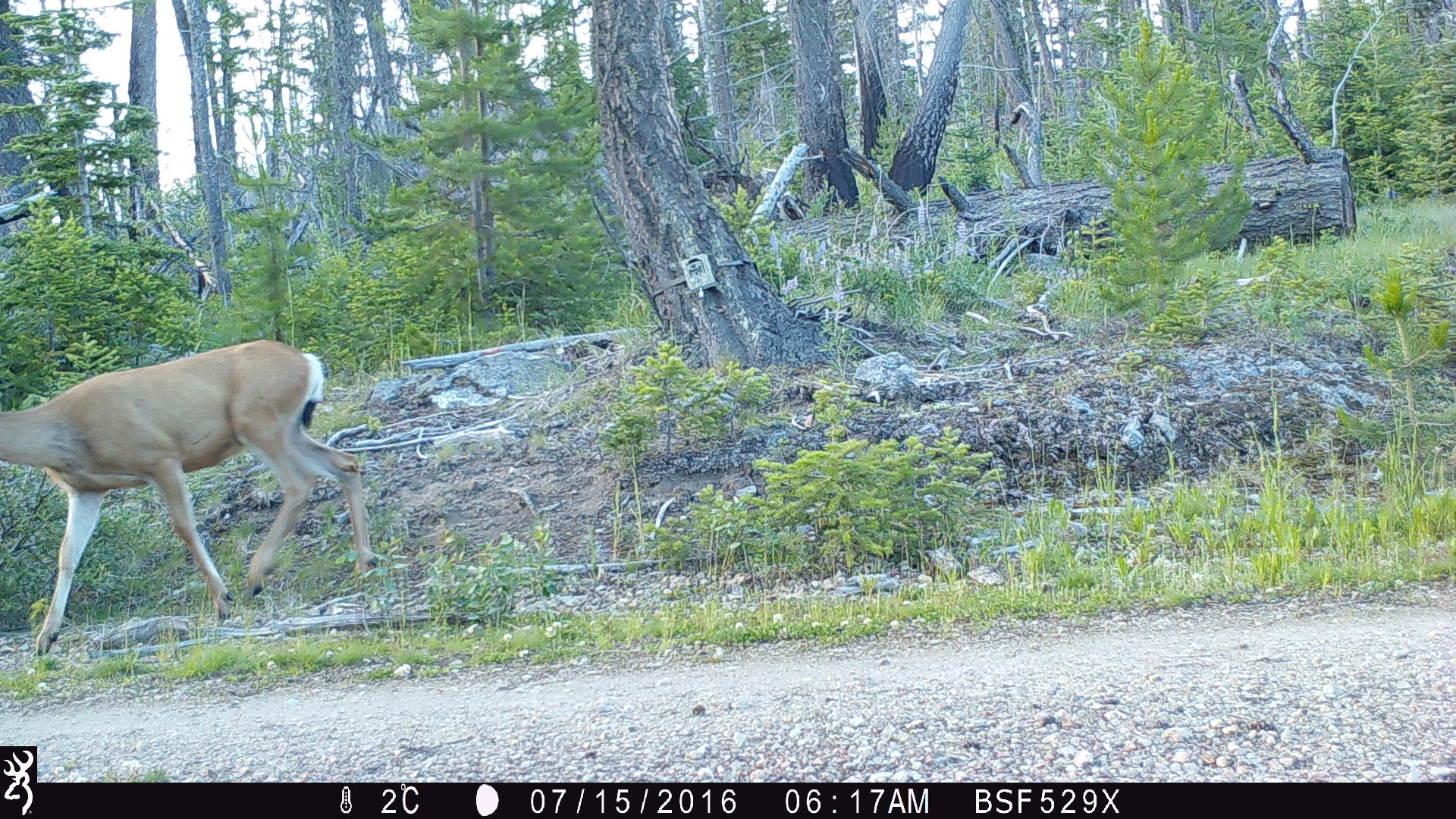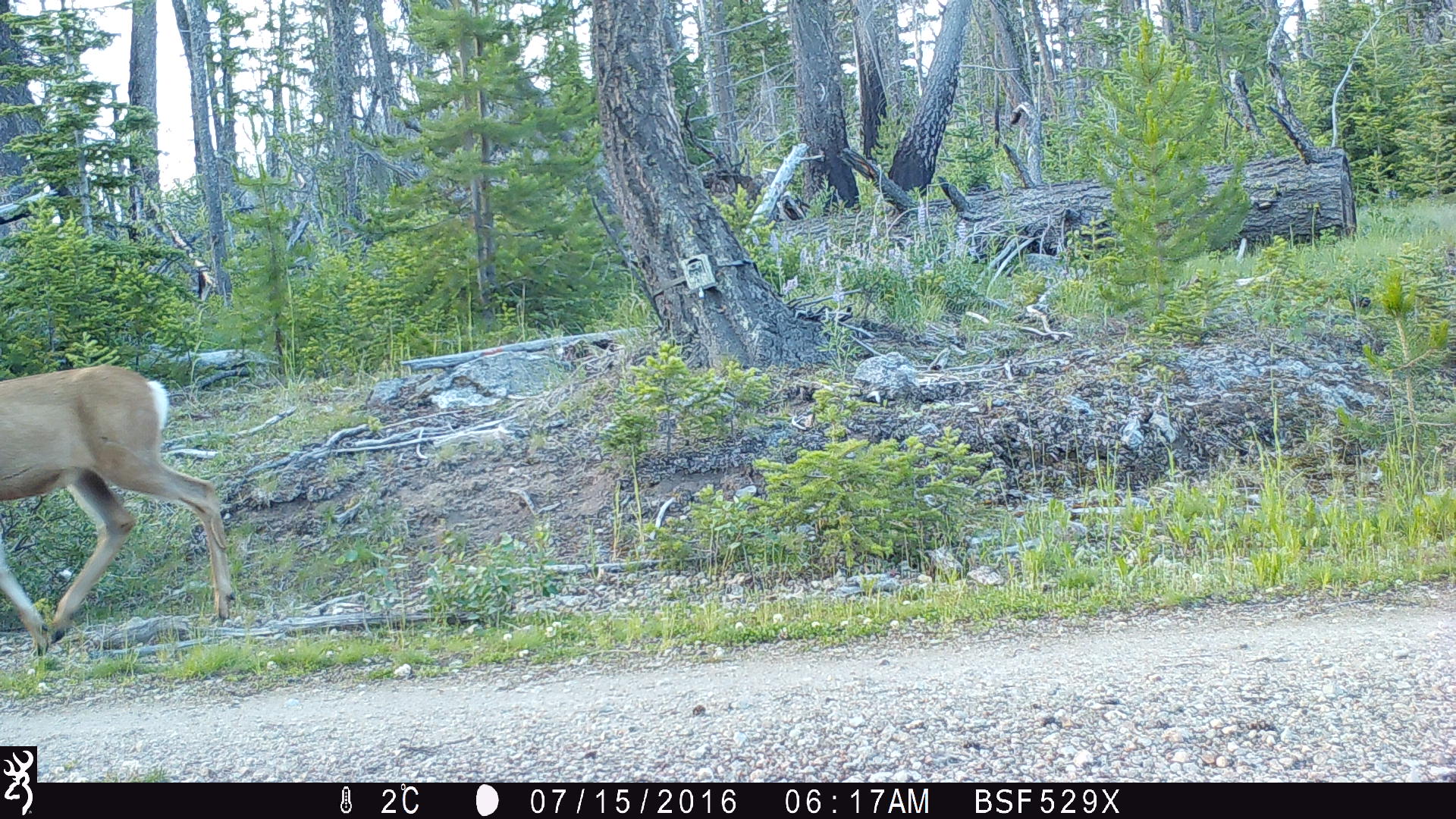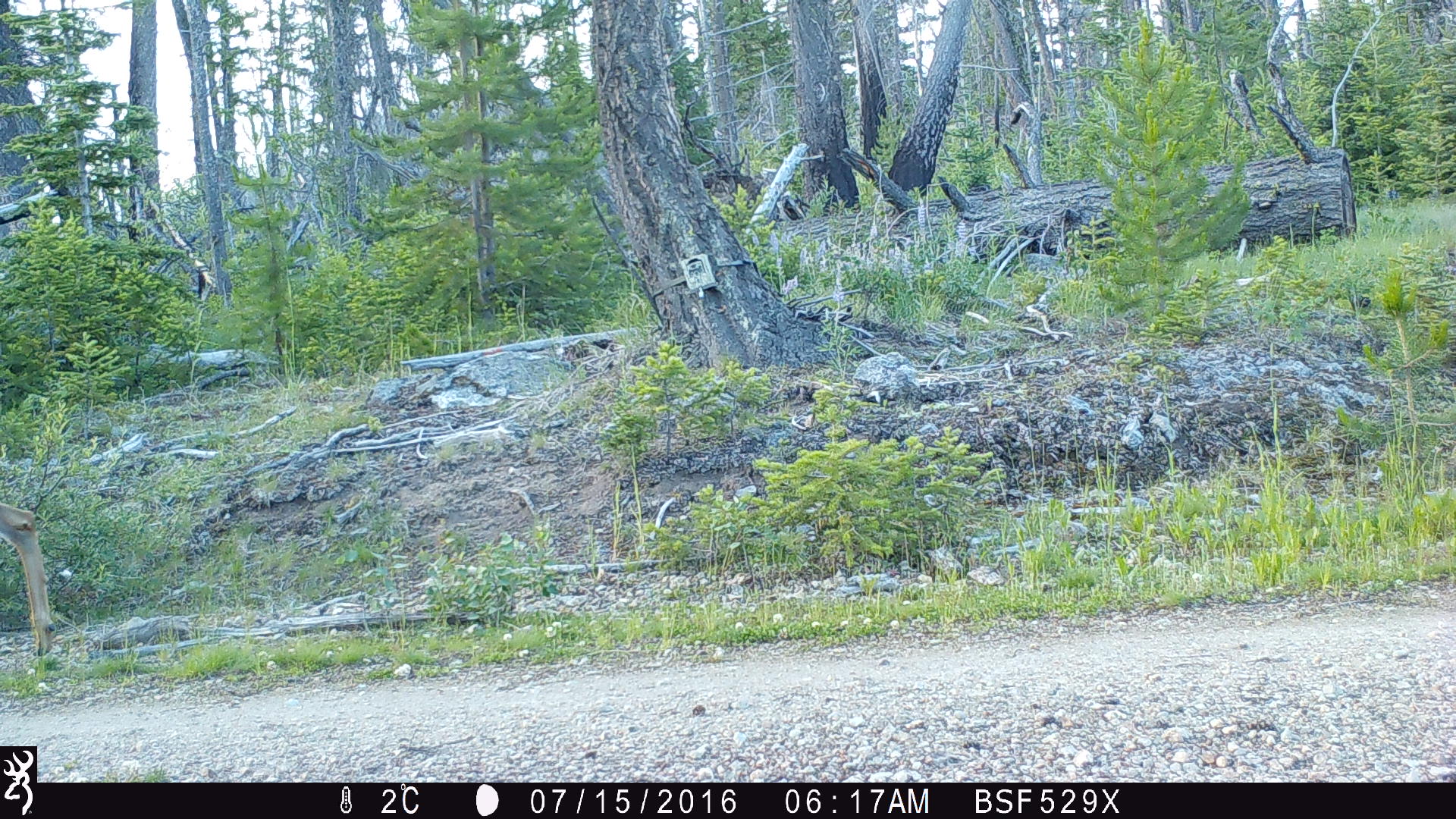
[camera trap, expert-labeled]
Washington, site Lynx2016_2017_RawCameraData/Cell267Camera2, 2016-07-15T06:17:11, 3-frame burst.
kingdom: Animalia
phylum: Chordata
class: Mammalia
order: Artiodactyla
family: Cervidae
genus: Odocoileus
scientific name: Odocoileus hemionus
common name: mule deer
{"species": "Odocoileus hemionus (mule deer)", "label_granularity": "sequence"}